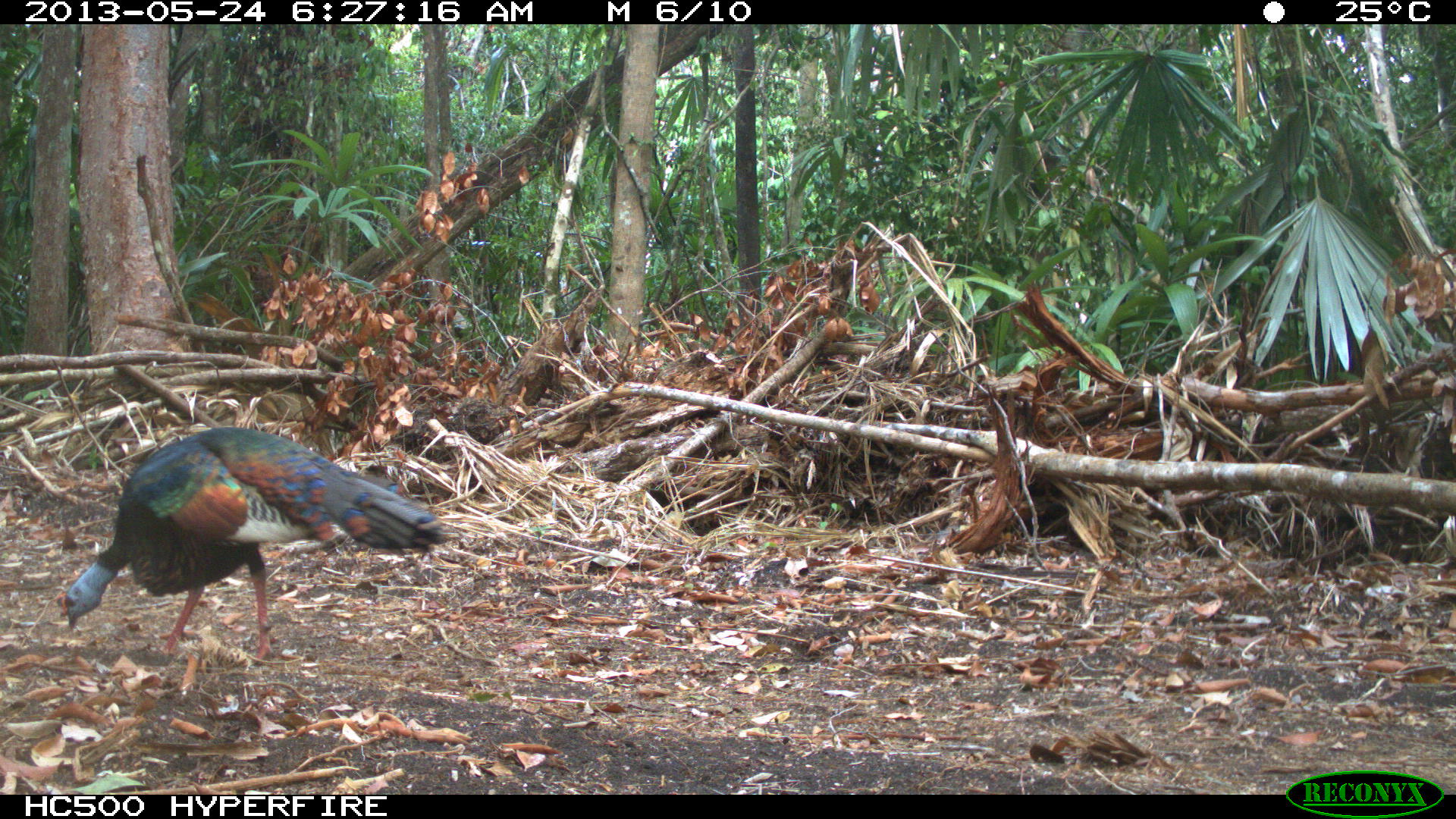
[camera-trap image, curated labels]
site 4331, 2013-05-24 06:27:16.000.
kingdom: Animalia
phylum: Chordata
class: Aves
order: Galliformes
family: Phasianidae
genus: Meleagris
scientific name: Meleagris ocellata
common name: ocellated turkey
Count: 1.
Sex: male.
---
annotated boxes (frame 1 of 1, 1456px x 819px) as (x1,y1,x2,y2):
meleagris ocellata: (55,424,453,665)